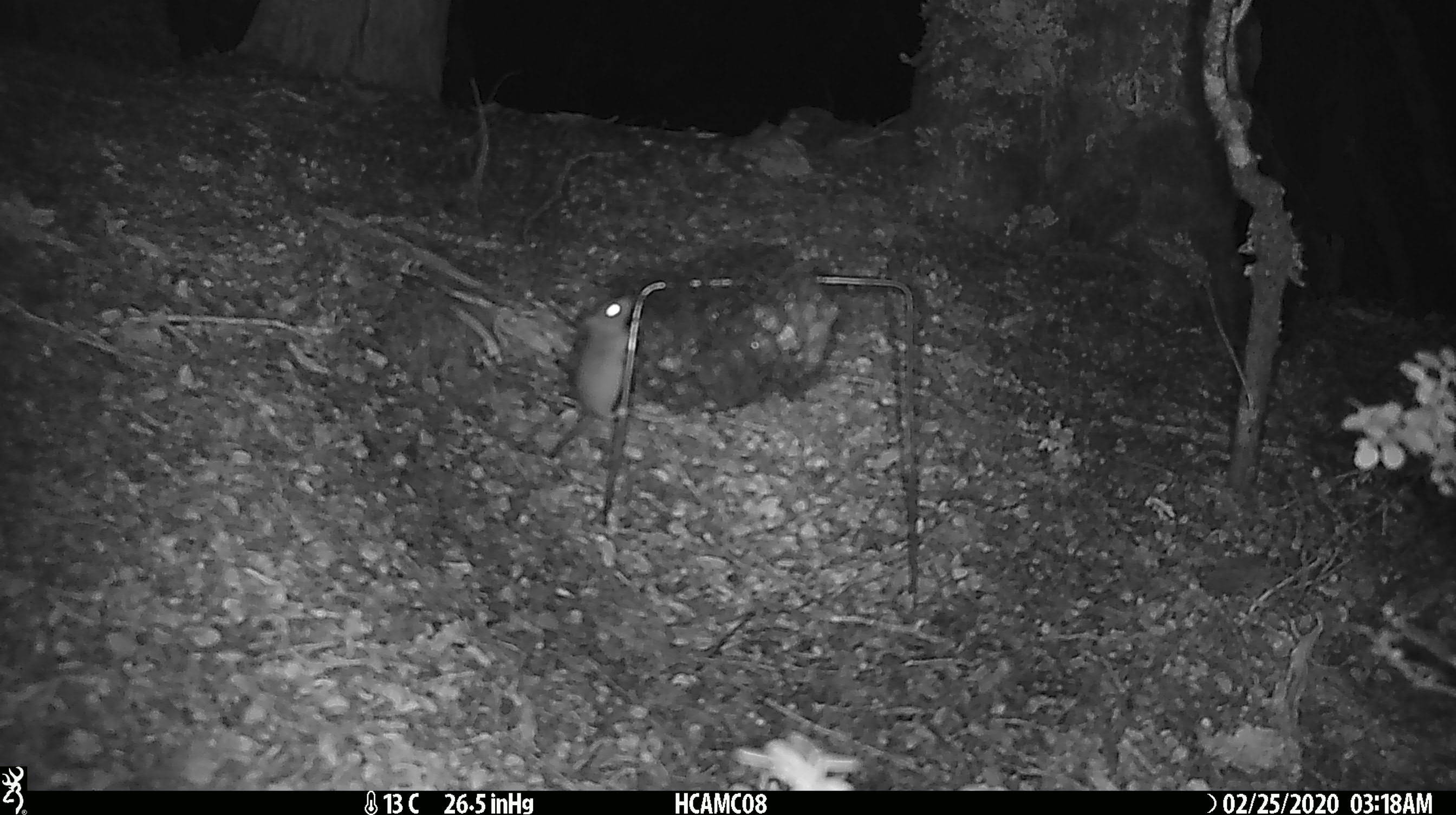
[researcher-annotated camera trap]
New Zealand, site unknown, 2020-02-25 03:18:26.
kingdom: Animalia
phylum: Chordata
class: Mammalia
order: Rodentia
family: Muridae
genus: Mus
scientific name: Mus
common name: mouse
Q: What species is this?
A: Mouse (Mus).